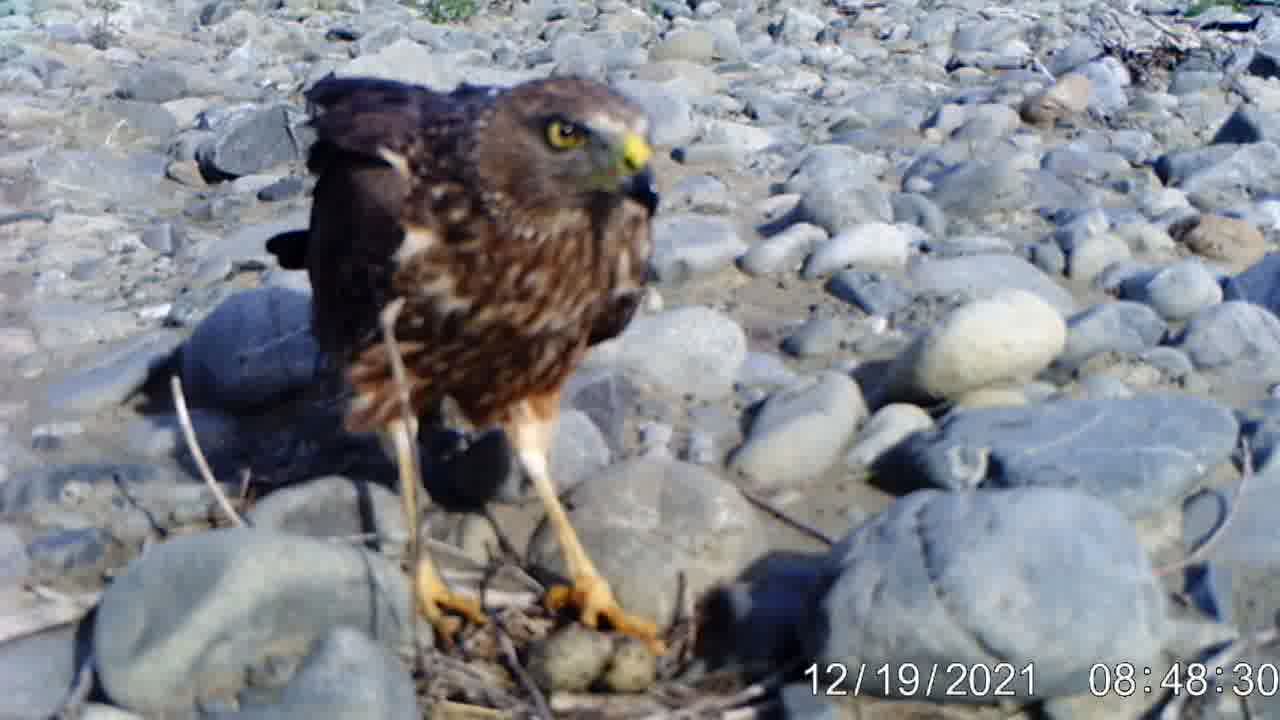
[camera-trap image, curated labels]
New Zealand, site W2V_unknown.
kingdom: Animalia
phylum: Chordata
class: Aves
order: Accipitriformes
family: Accipitridae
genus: Circus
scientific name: Circus approximans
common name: swamp harrier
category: harrier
Harrier (swamp harrier) (Circus approximans).